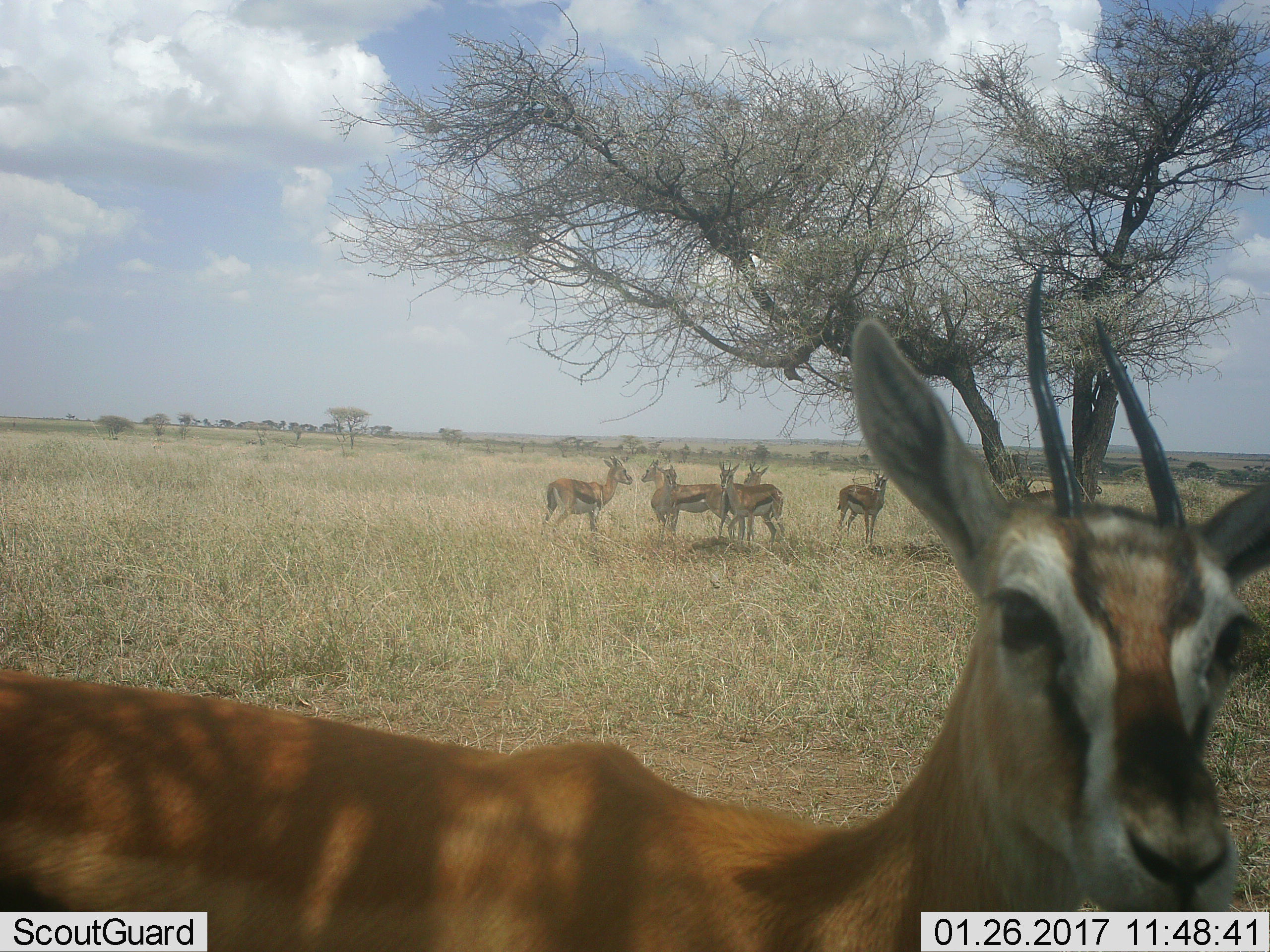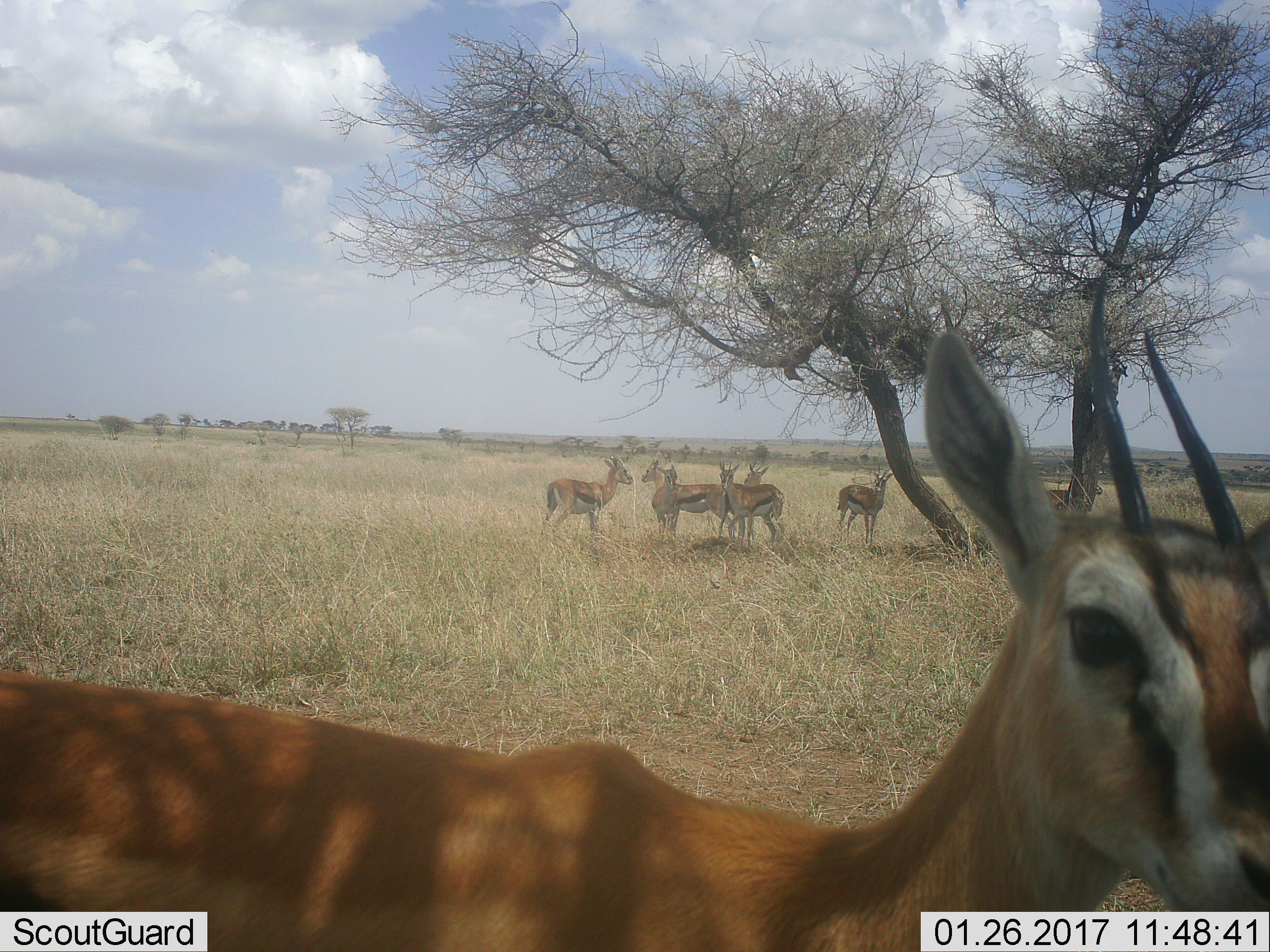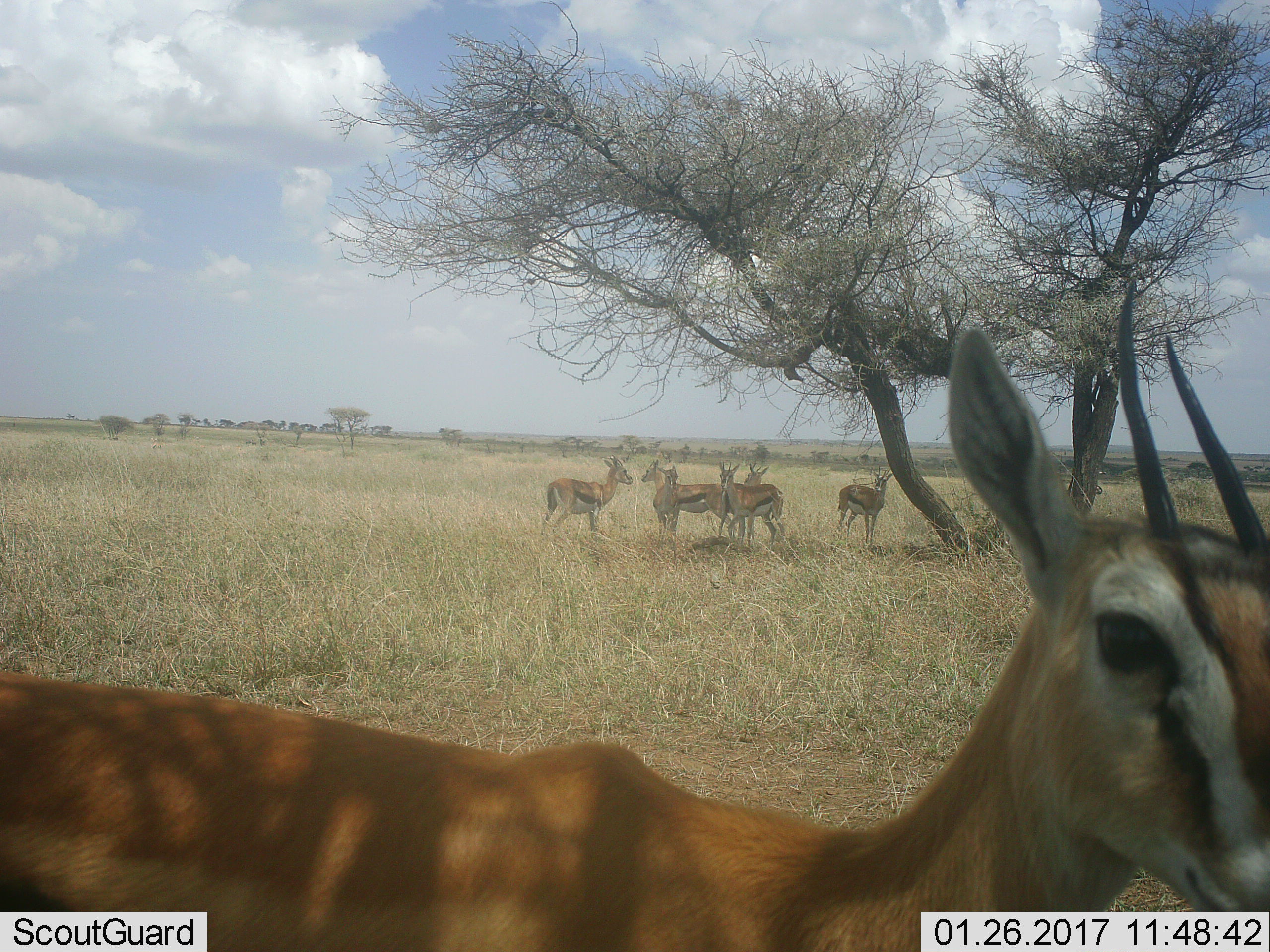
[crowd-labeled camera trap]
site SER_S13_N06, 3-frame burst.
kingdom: Animalia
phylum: Chordata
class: Mammalia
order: Artiodactyla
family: Bovidae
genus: Eudorcas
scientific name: Eudorcas thomsonii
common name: thomson's gazelle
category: gazellethomsons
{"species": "gazellethomsons (thomson's gazelle) (Eudorcas thomsonii)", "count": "7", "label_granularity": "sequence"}